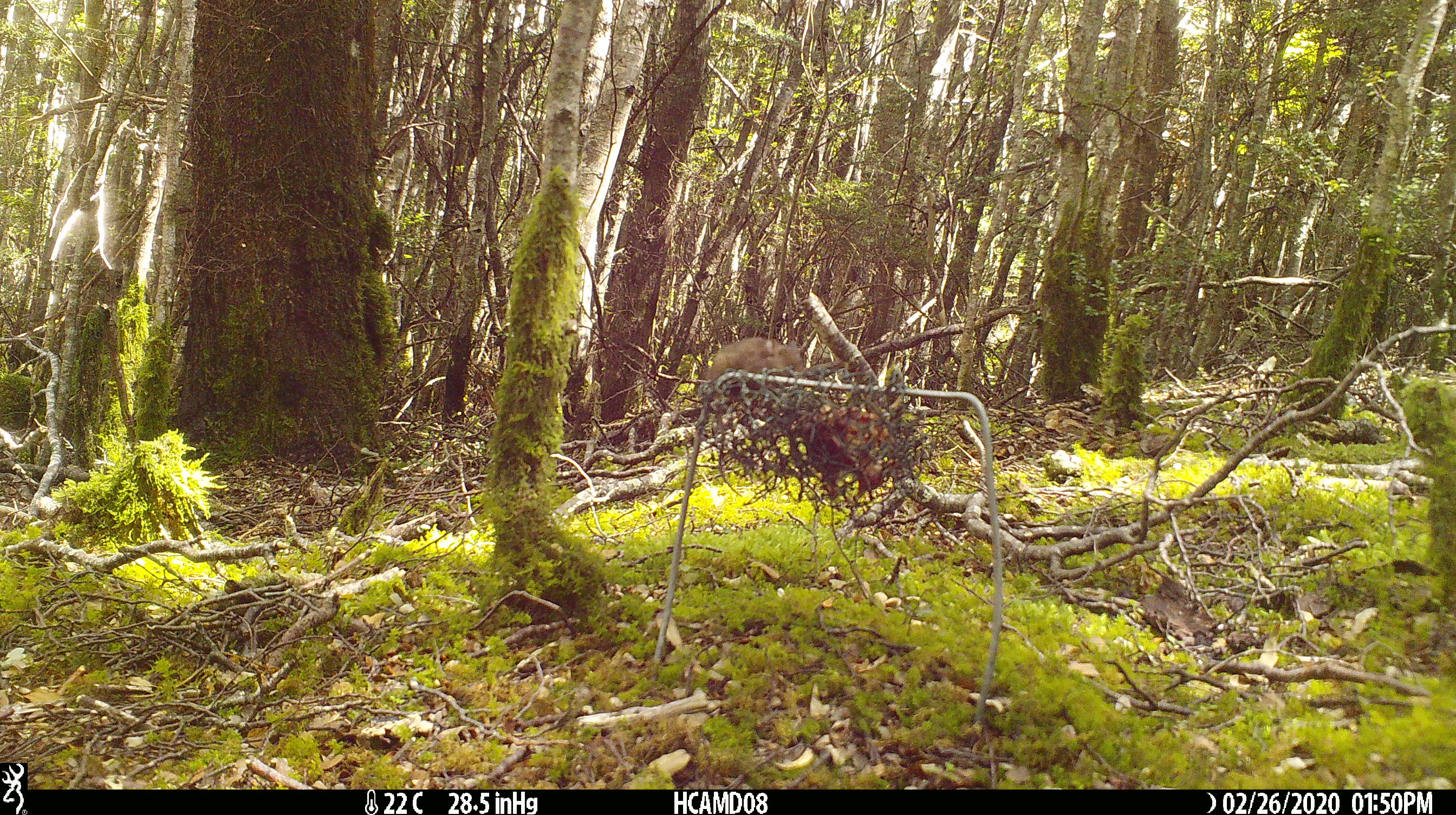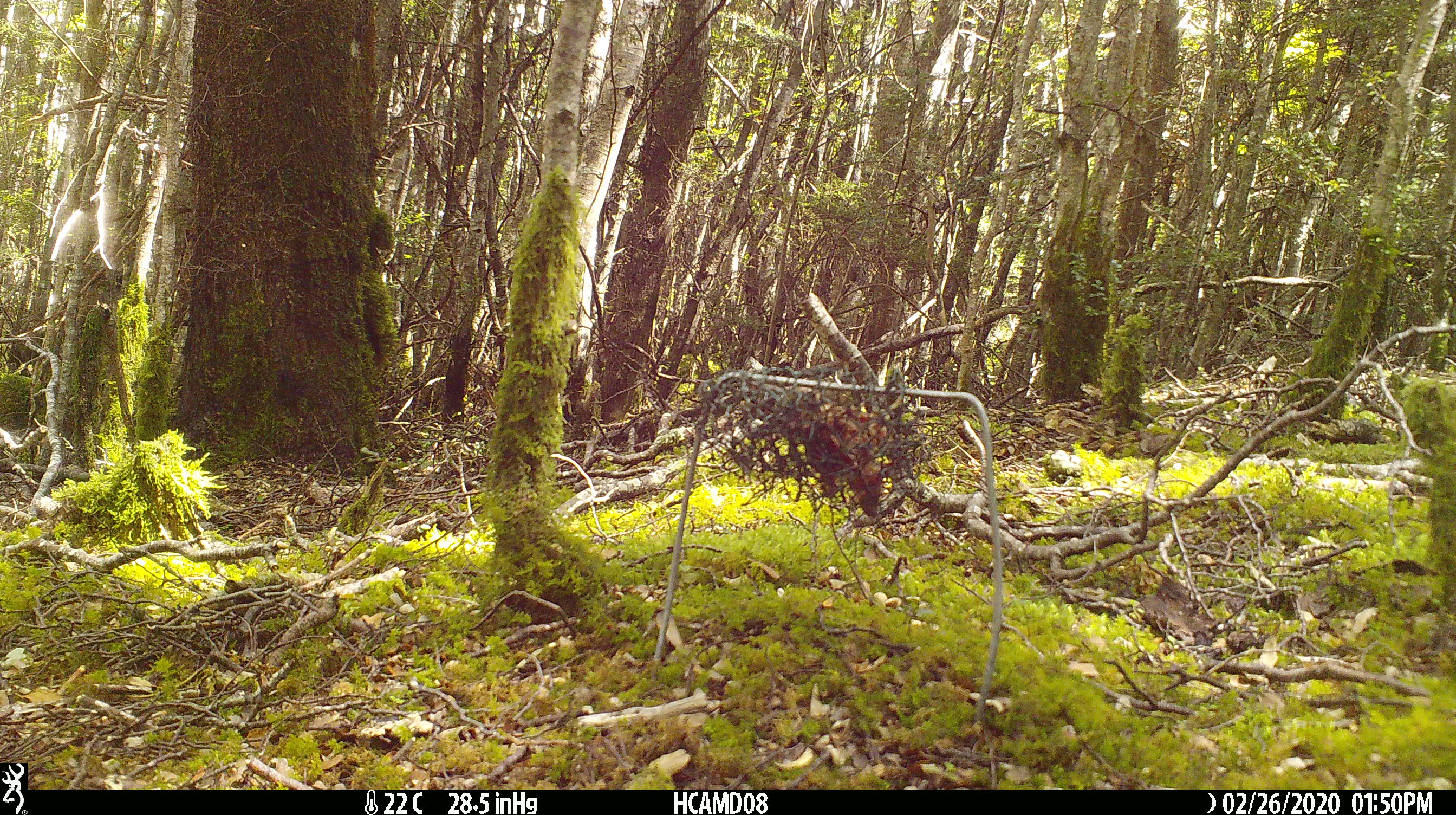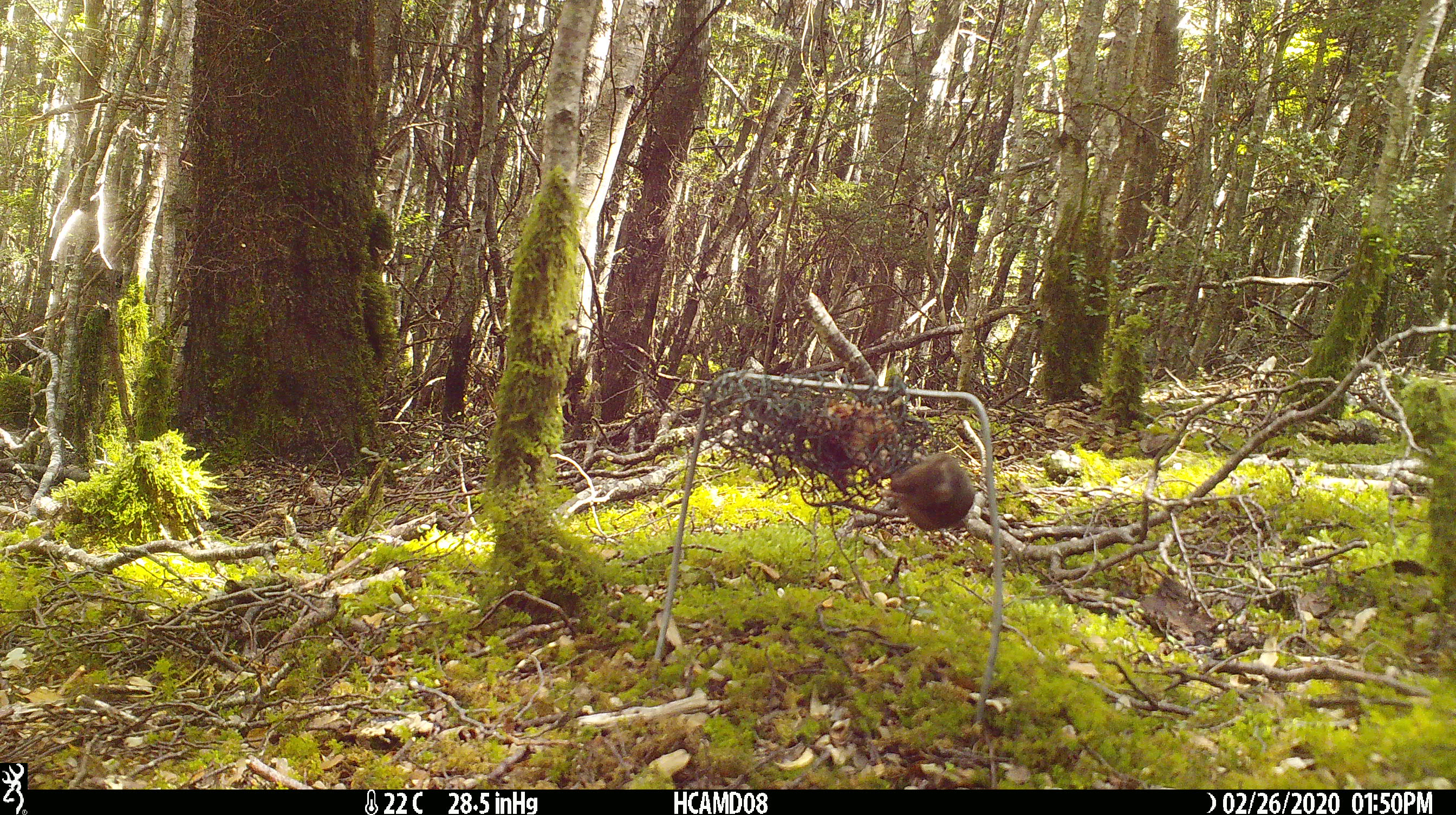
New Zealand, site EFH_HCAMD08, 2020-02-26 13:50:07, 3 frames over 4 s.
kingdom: Animalia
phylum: Chordata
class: Mammalia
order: Rodentia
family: Muridae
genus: Mus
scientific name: Mus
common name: mouse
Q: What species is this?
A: Mouse (Mus).